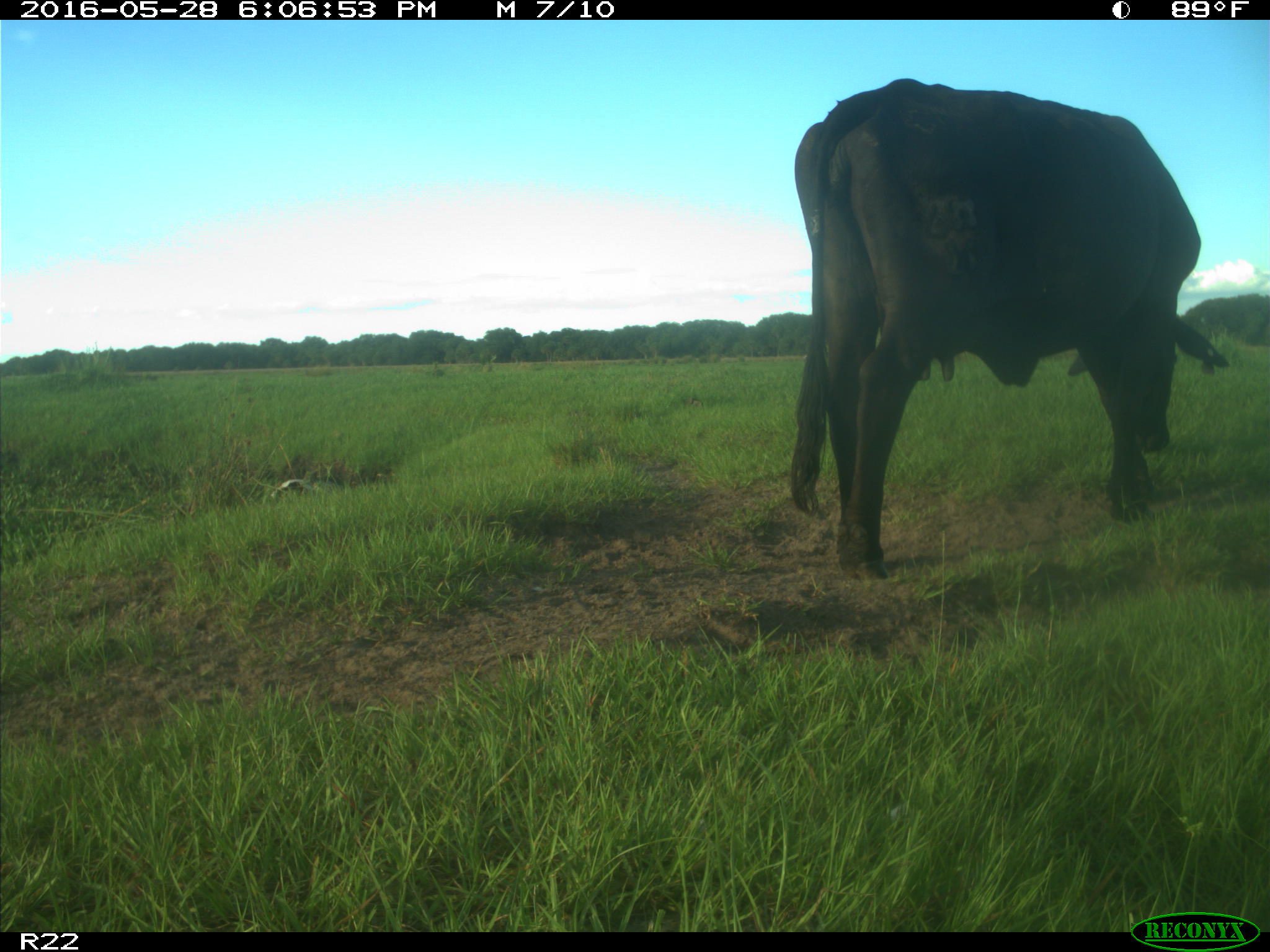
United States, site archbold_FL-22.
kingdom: Animalia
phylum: Chordata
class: Mammalia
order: Artiodactyla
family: Bovidae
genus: Bos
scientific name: Bos taurus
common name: domestic cow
Bos taurus (domestic cow).